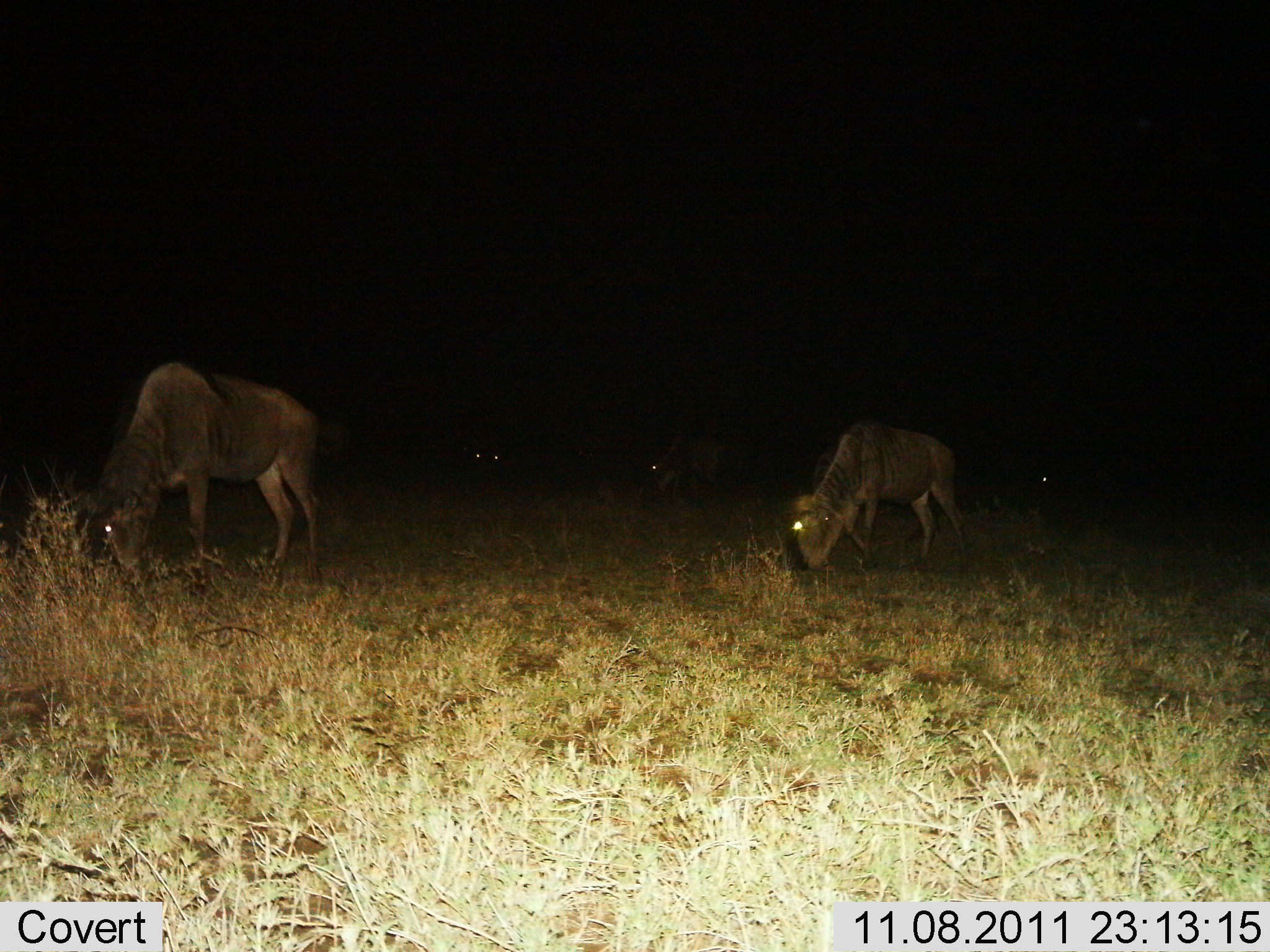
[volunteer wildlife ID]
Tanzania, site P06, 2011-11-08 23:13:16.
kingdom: Animalia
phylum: Chordata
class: Mammalia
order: Artiodactyla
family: Bovidae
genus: Connochaetes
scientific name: Connochaetes taurinus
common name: blue wildebeest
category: wildebeest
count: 5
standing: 20%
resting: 7%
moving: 27%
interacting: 0%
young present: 0%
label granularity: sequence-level